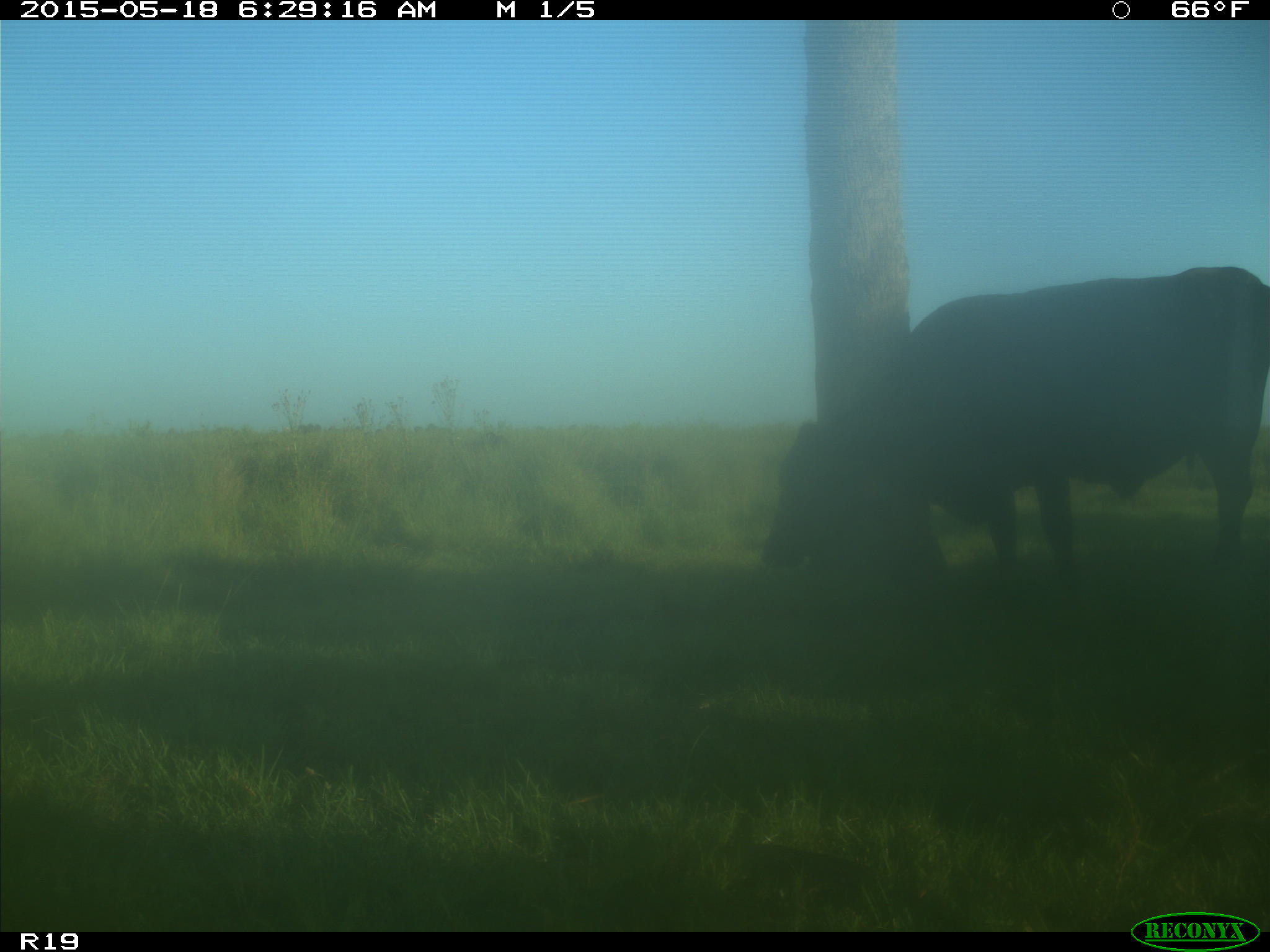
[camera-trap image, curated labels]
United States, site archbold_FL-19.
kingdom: Animalia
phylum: Chordata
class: Mammalia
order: Artiodactyla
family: Bovidae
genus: Bos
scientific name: Bos taurus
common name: domestic cow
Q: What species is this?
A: Bos taurus (domestic cow).